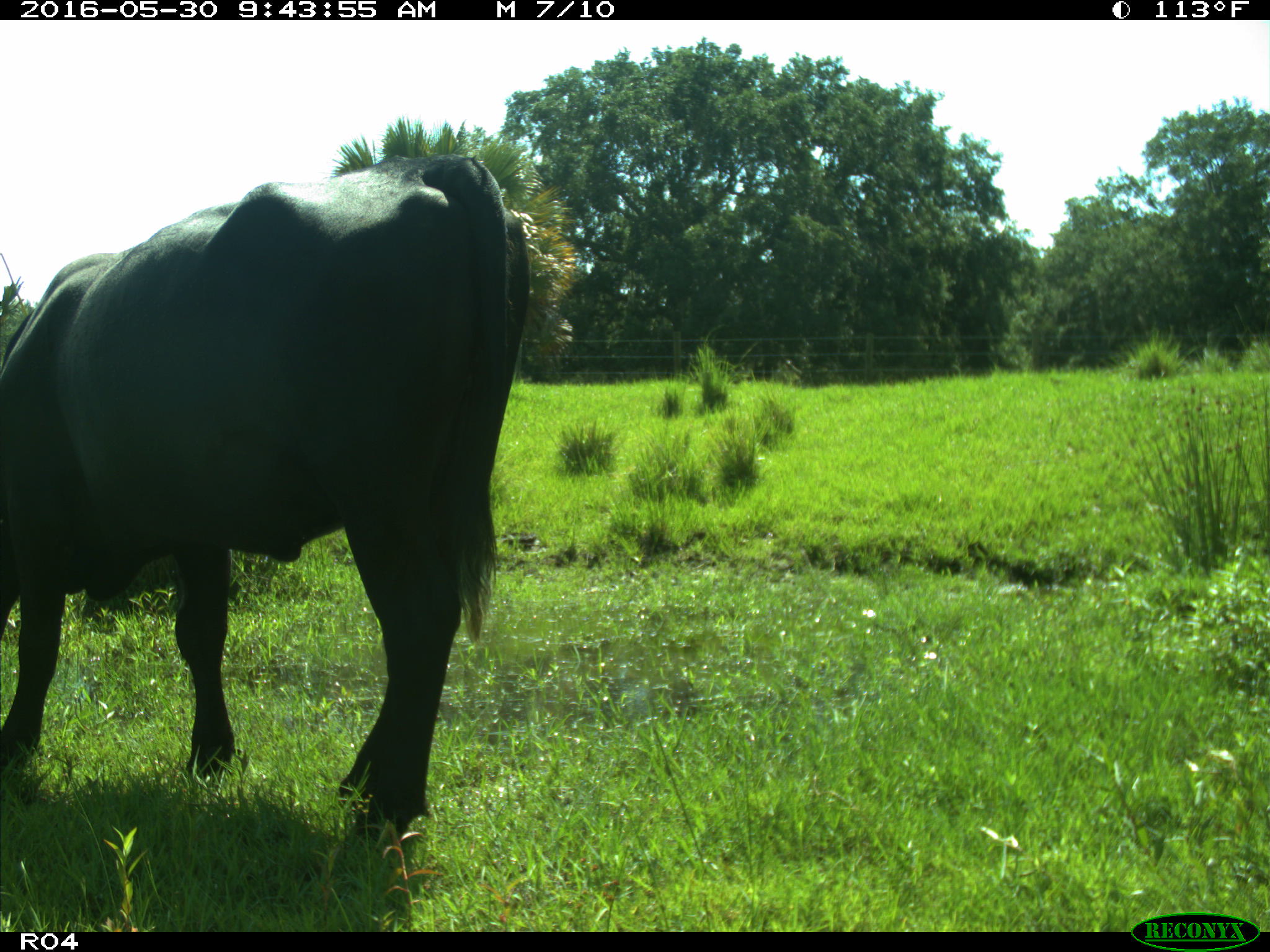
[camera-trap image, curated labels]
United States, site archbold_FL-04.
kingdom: Animalia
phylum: Chordata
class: Mammalia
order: Artiodactyla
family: Bovidae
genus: Bos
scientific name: Bos taurus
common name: domestic cow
Bos taurus (domestic cow).